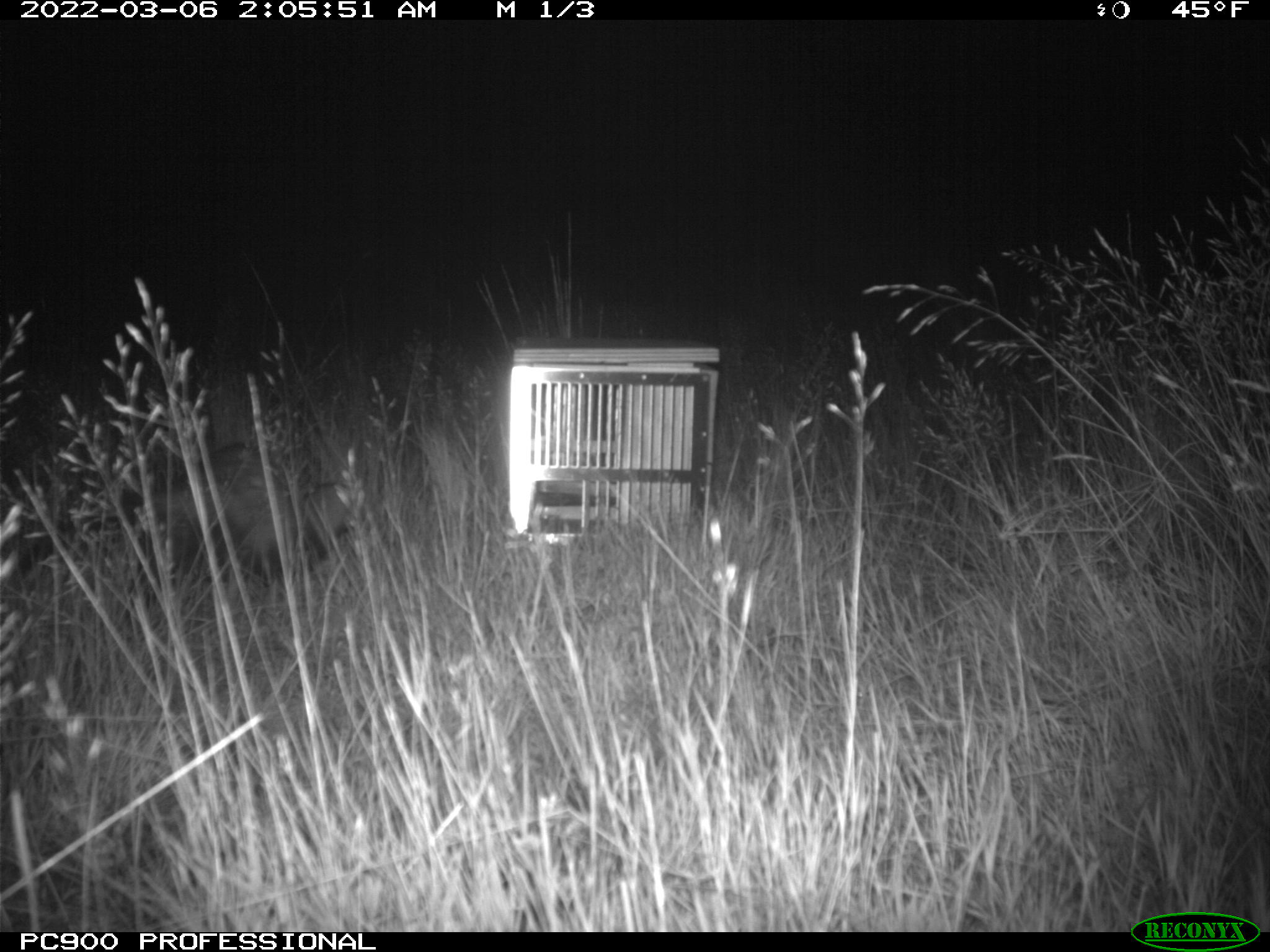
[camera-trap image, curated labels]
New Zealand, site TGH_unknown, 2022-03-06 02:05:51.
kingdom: Animalia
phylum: Chordata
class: Mammalia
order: Carnivora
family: Mustelidae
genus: Mustela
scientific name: Mustela furo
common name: ferret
Ferret (Mustela furo).